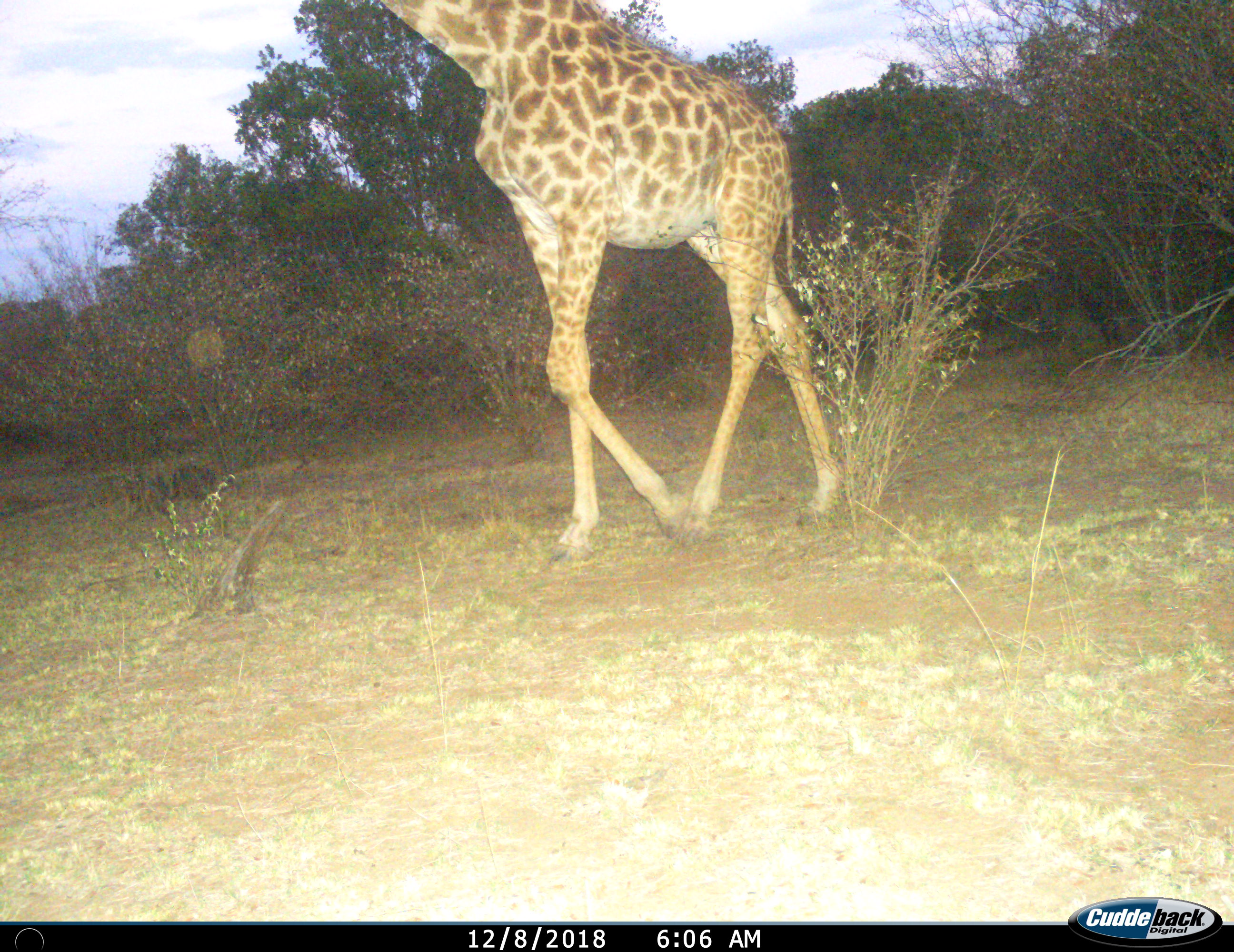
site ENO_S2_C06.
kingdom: Animalia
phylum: Chordata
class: Mammalia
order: Artiodactyla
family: Giraffidae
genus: Giraffa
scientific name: Giraffa camelopardalis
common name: giraffe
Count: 1.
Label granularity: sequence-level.